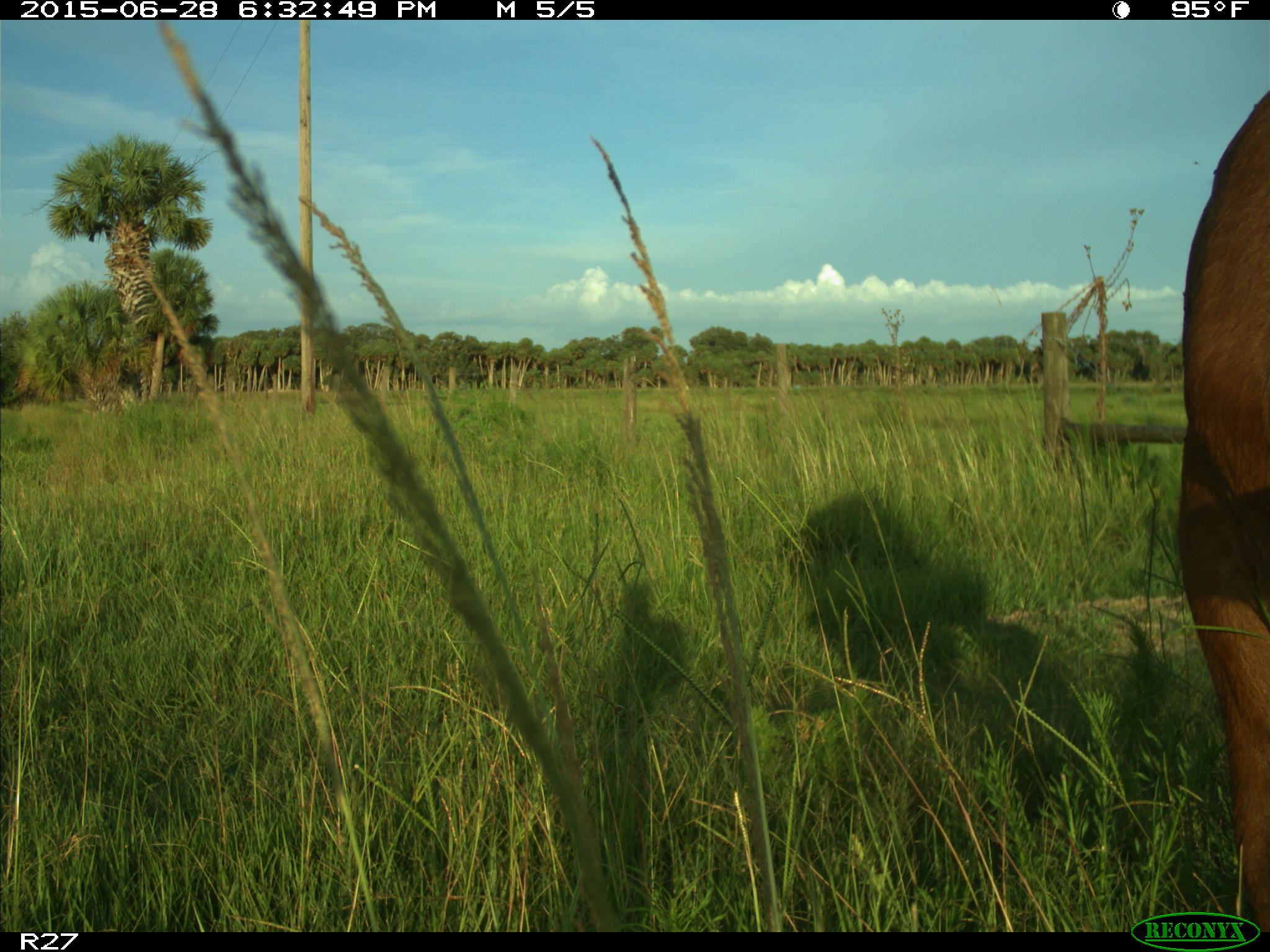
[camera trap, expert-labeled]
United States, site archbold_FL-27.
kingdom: Animalia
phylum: Chordata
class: Mammalia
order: Artiodactyla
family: Bovidae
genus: Bos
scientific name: Bos taurus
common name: domestic cow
Bos taurus (domestic cow).